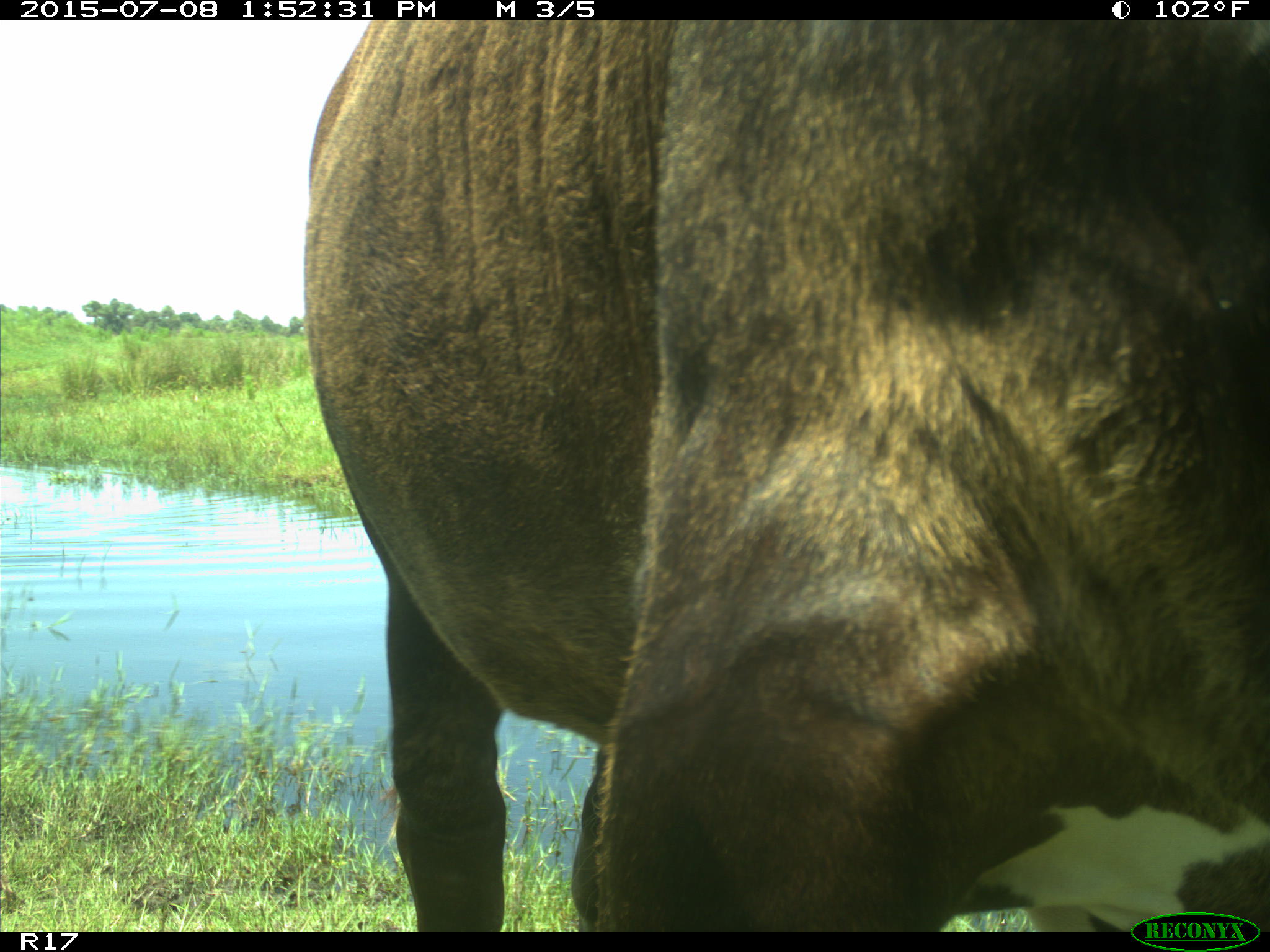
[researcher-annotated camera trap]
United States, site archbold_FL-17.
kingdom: Animalia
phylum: Chordata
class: Mammalia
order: Artiodactyla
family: Bovidae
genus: Bos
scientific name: Bos taurus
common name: domestic cow